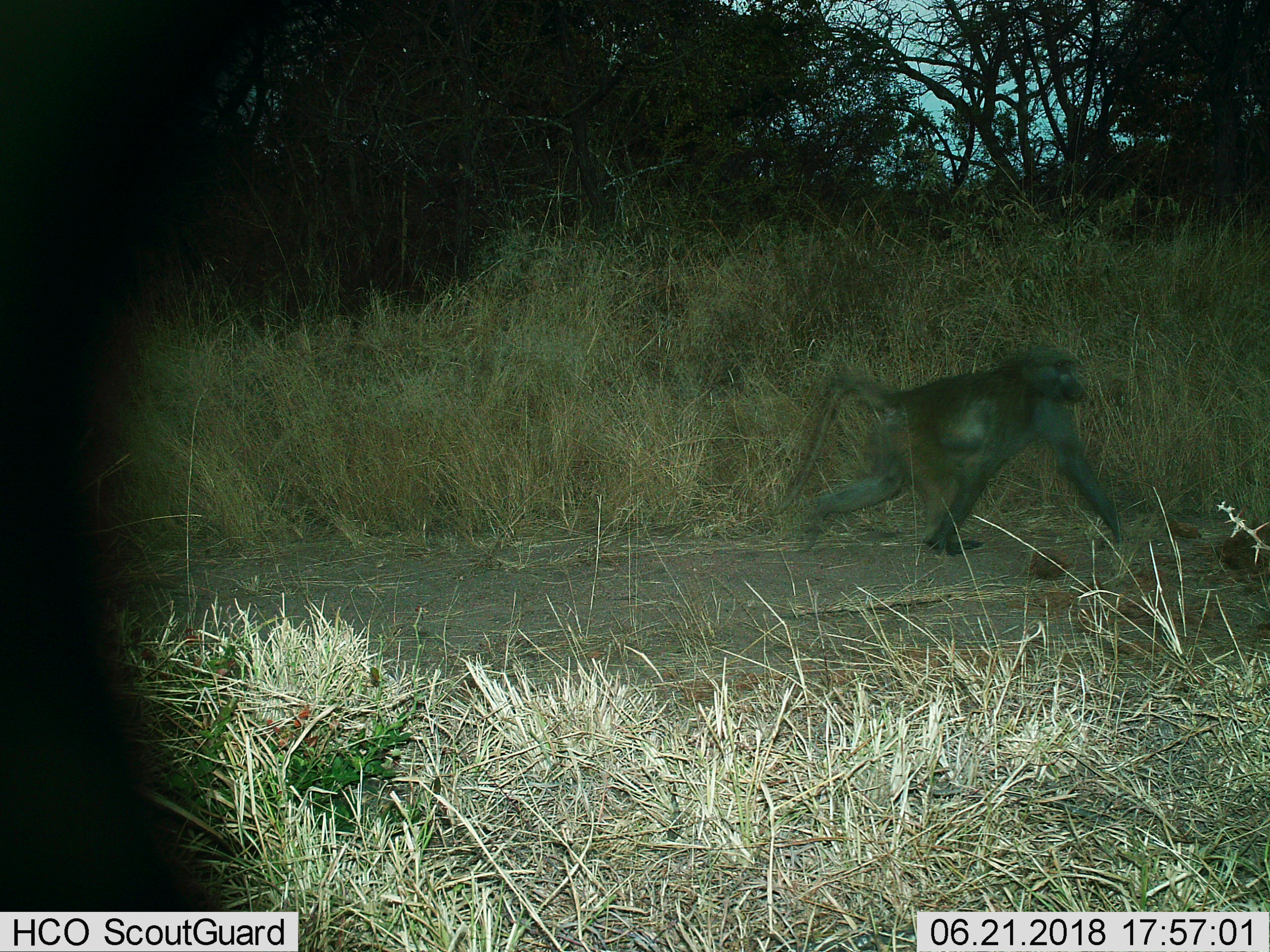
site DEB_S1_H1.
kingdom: Animalia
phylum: Chordata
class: Mammalia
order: Primates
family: Cercopithecidae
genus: Papio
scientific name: Papio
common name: baboon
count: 1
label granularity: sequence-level